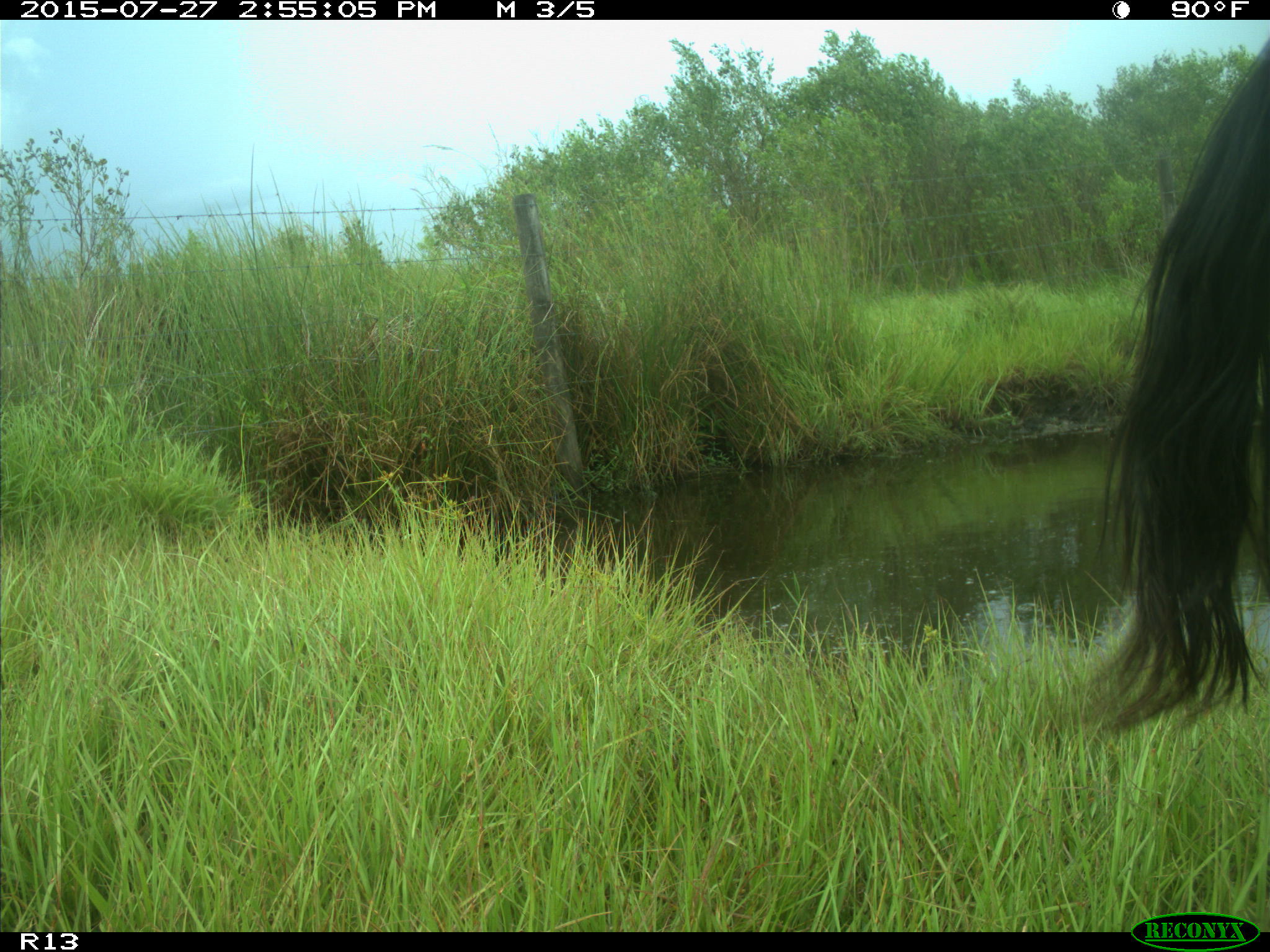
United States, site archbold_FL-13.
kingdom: Animalia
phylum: Chordata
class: Mammalia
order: Artiodactyla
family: Bovidae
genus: Bos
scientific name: Bos taurus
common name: domestic cow